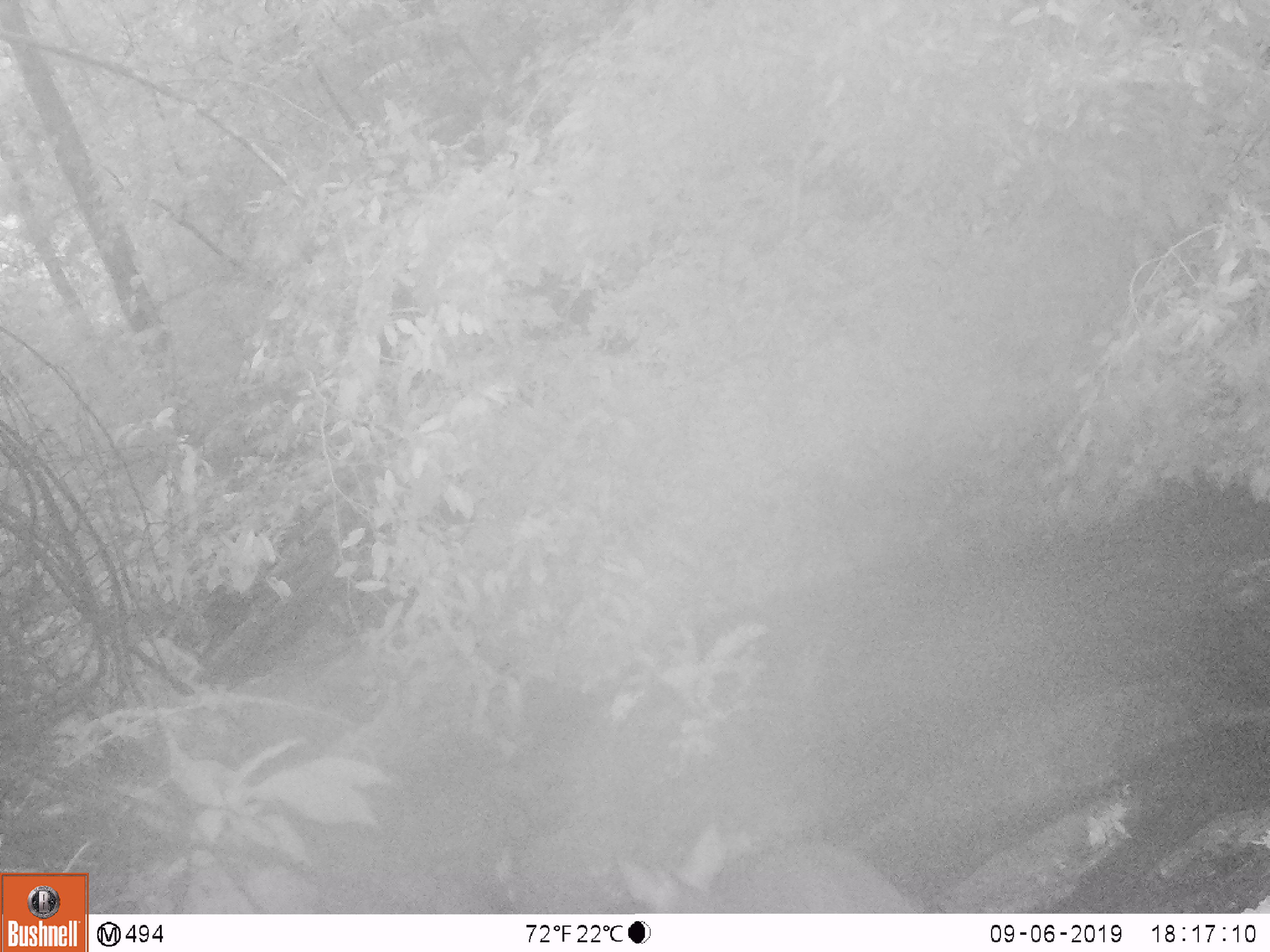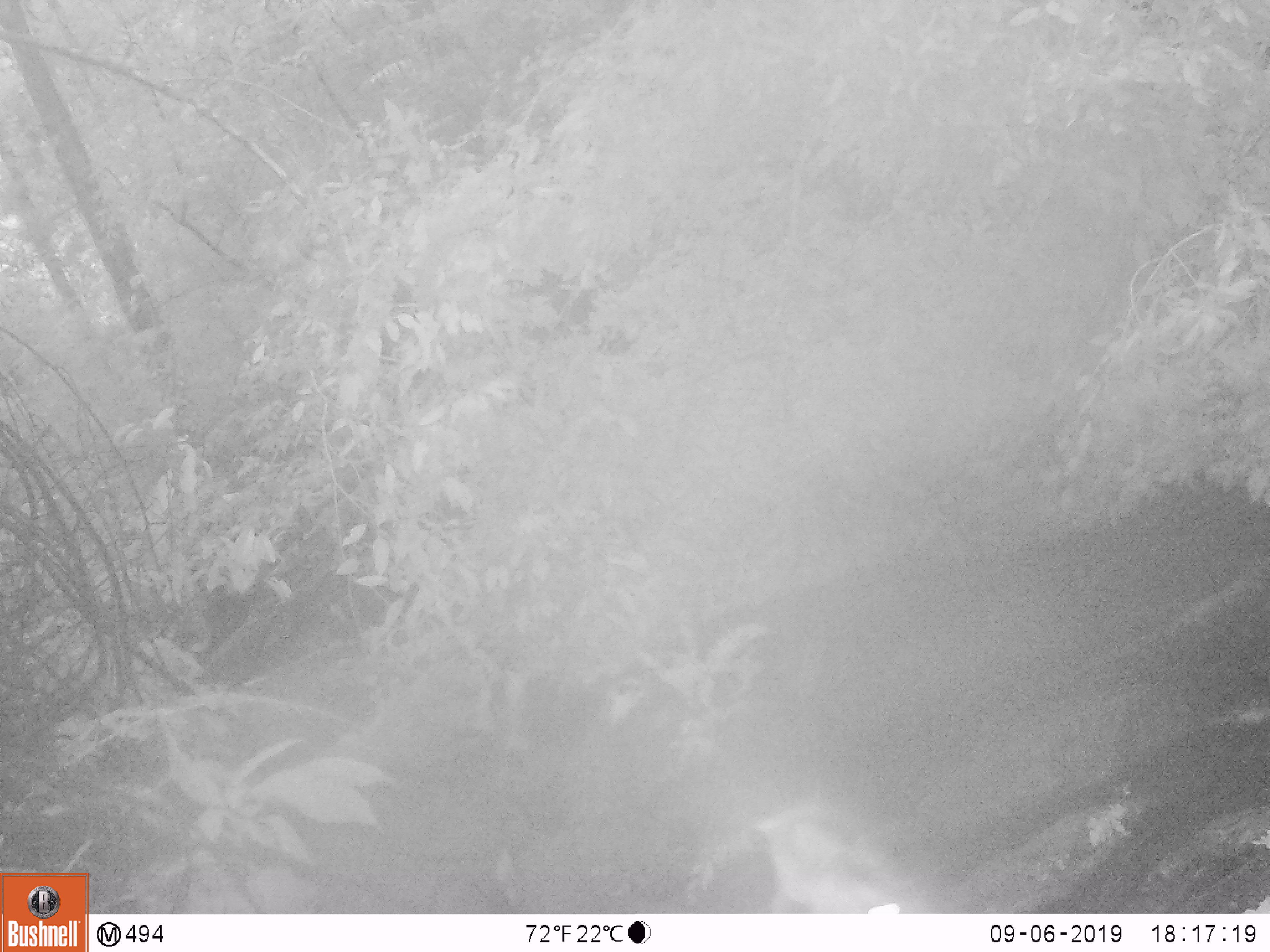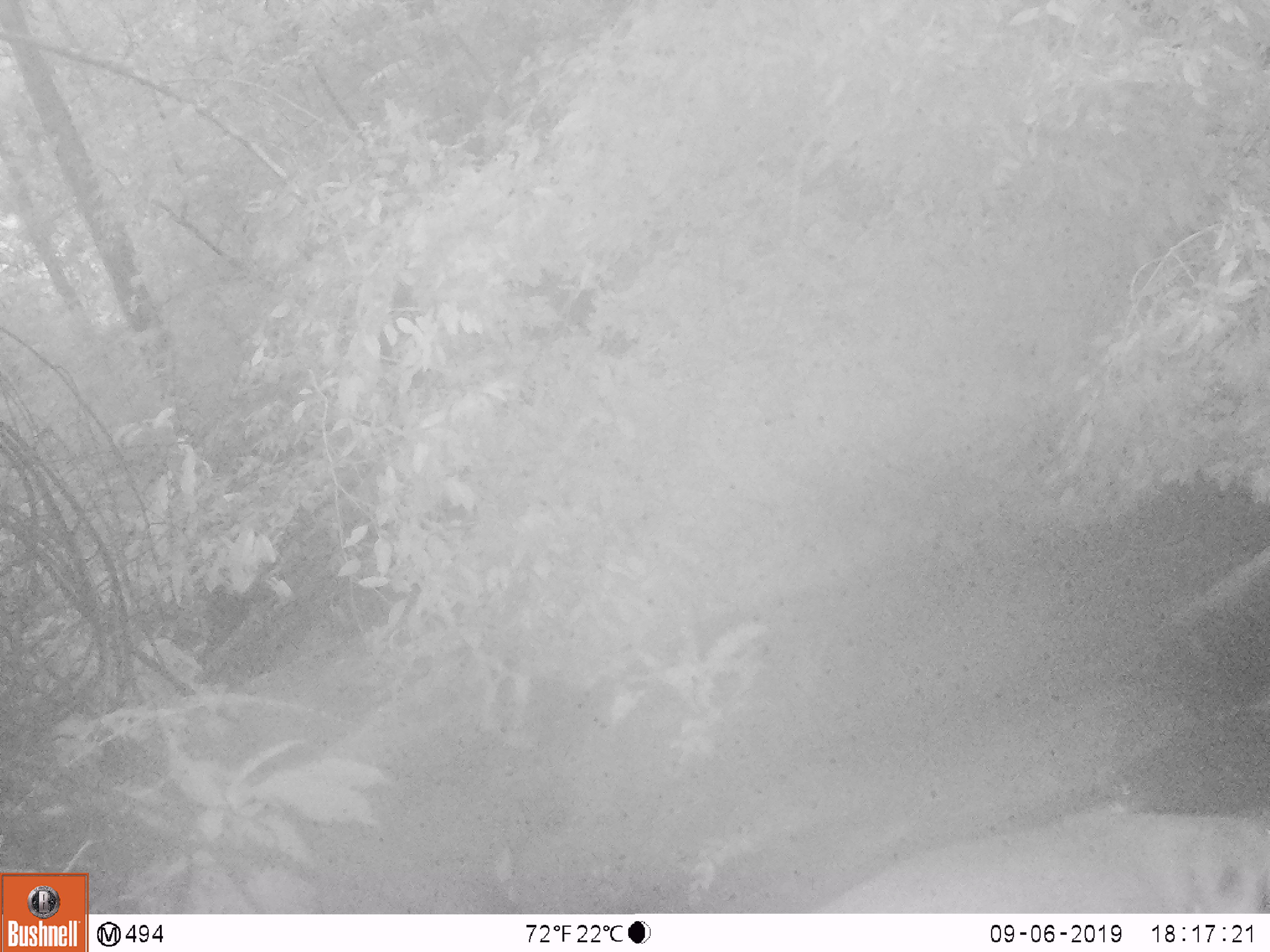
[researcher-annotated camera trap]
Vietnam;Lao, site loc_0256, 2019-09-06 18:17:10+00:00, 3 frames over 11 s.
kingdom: Animalia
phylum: Chordata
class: Mammalia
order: Artiodactyla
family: Cervidae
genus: Muntiacus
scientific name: Muntiacus rooseveltorum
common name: roosevelt's muntjac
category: roosevelts muntjac group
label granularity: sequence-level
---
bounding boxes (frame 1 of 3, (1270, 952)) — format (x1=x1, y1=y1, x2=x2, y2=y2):
roosevelts muntjac group: (x1=612, y1=821, x2=916, y2=913)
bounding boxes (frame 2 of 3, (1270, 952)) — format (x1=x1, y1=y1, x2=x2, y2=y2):
roosevelts muntjac group: (x1=759, y1=809, x2=934, y2=914)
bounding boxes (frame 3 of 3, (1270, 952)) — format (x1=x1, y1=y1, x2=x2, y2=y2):
roosevelts muntjac group: (x1=807, y1=805, x2=1270, y2=913)